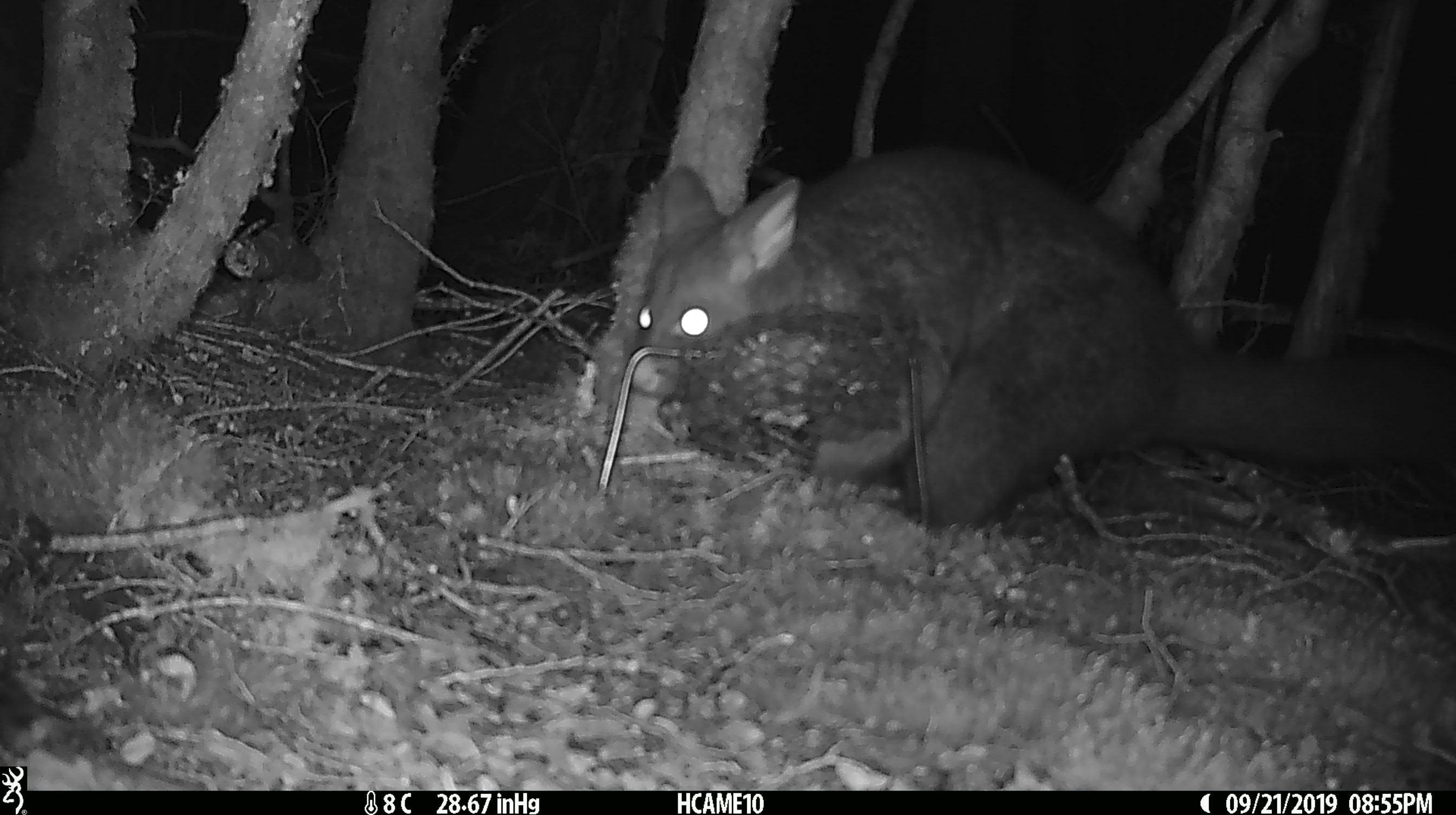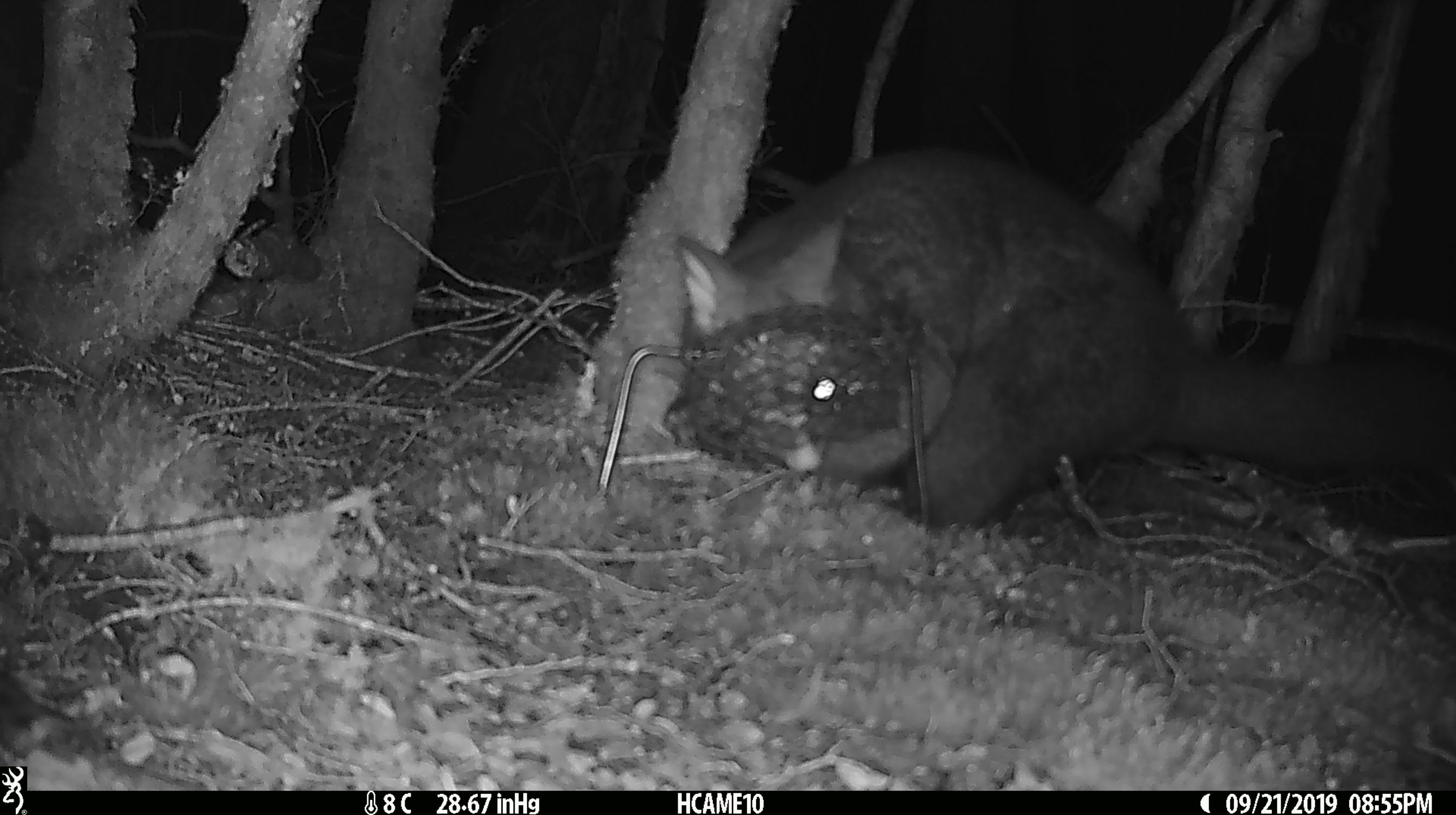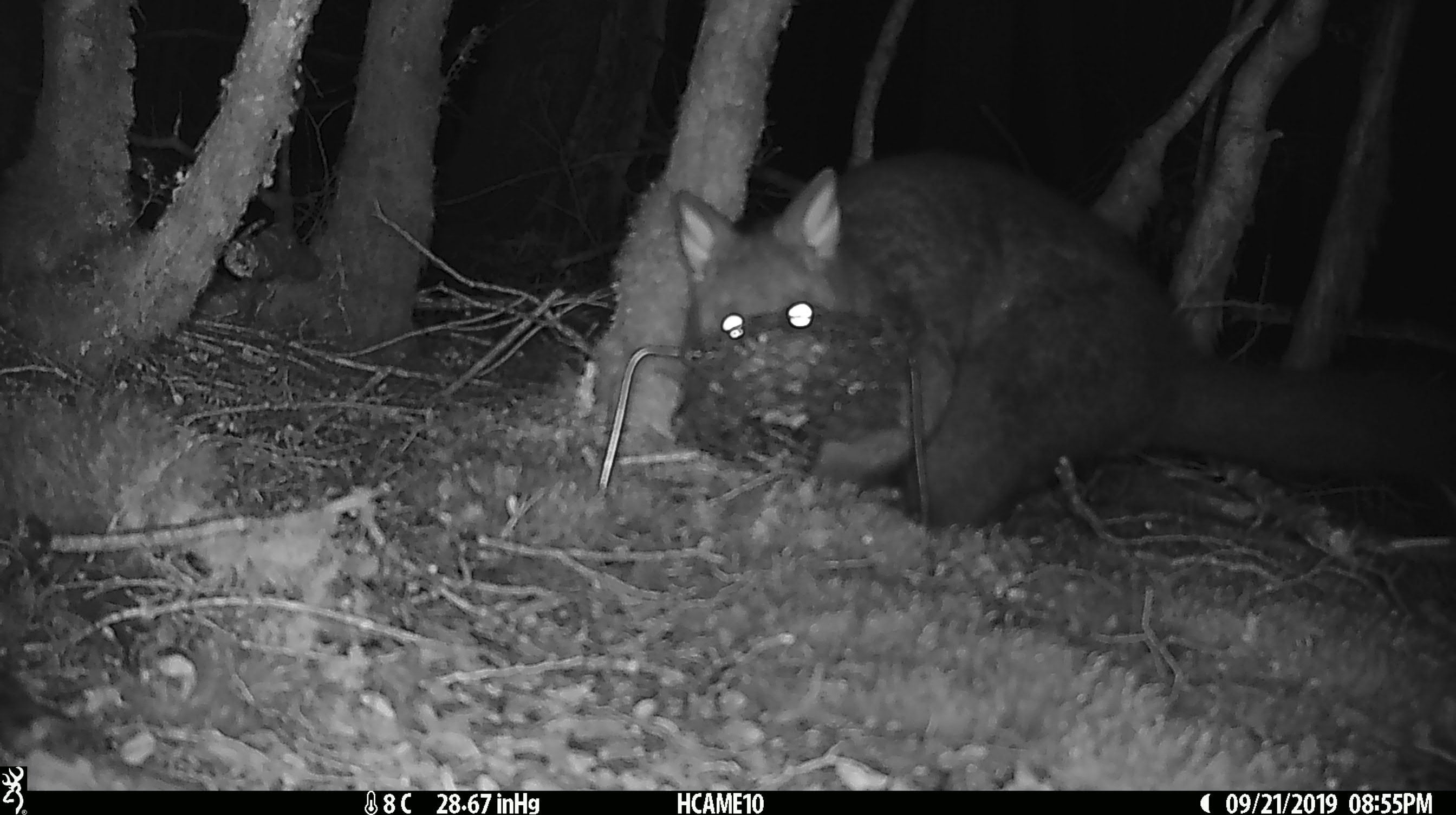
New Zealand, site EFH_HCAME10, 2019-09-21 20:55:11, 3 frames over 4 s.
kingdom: Animalia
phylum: Chordata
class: Mammalia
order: Diprotodontia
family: Phalangeridae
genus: Trichosurus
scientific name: Trichosurus vulpecula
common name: common brushtail possum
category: possum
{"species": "possum (common brushtail possum) (Trichosurus vulpecula)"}